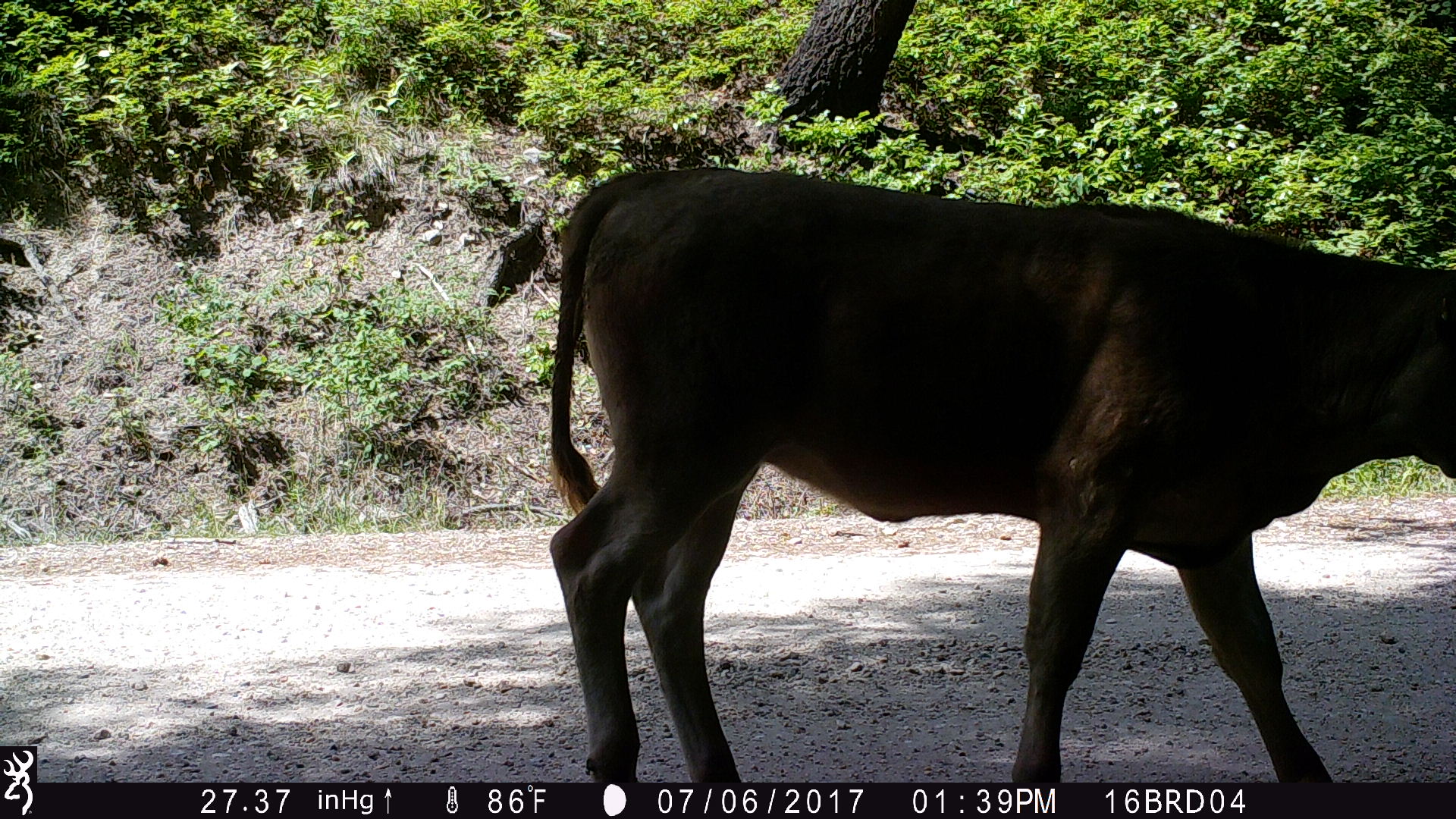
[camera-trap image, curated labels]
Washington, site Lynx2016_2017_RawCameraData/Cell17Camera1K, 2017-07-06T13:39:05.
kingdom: Animalia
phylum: Chordata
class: Mammalia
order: Artiodactyla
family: Bovidae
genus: Bos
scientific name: Bos taurus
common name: domestic cattle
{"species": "domestic cattle (Bos taurus)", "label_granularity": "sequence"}